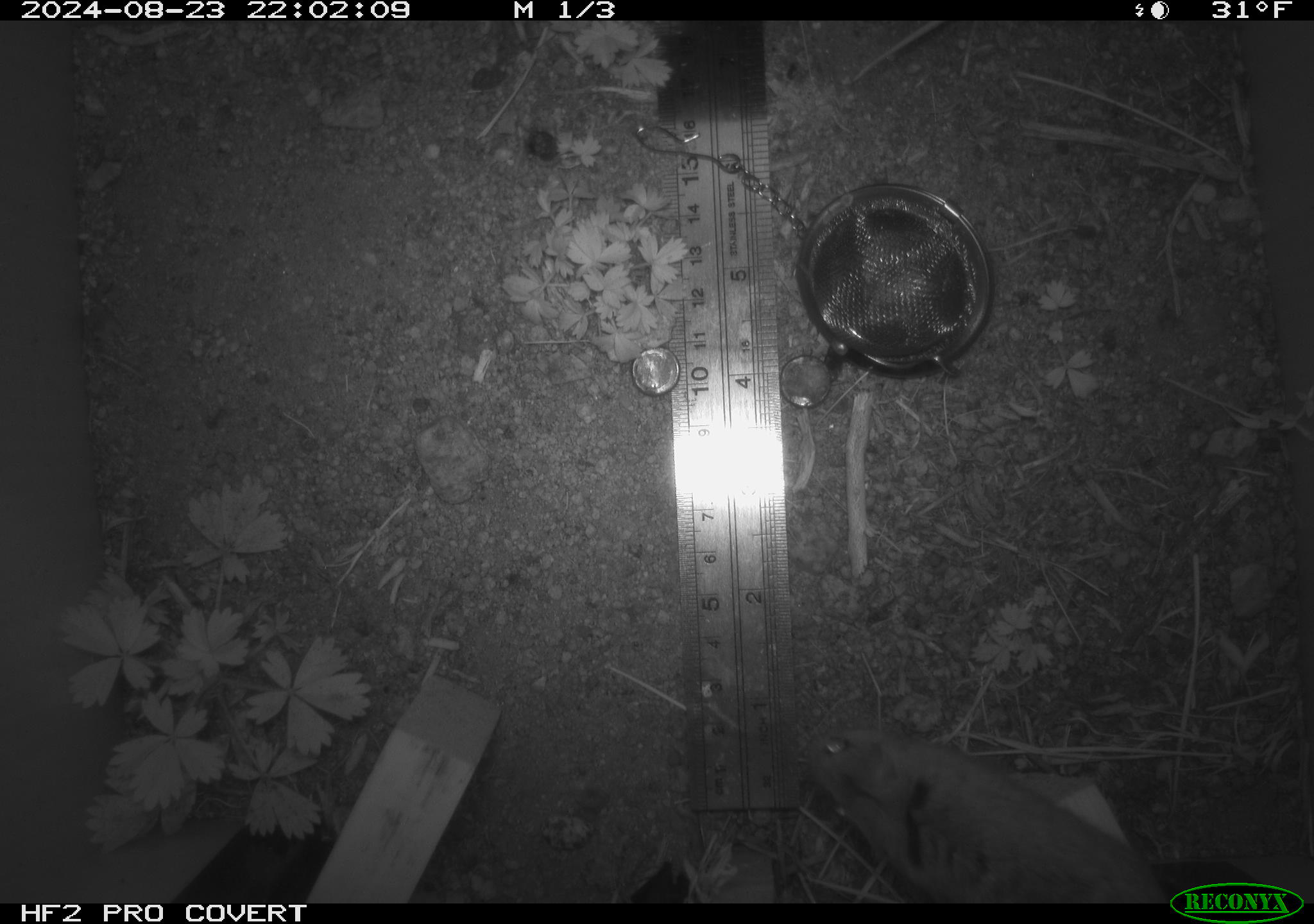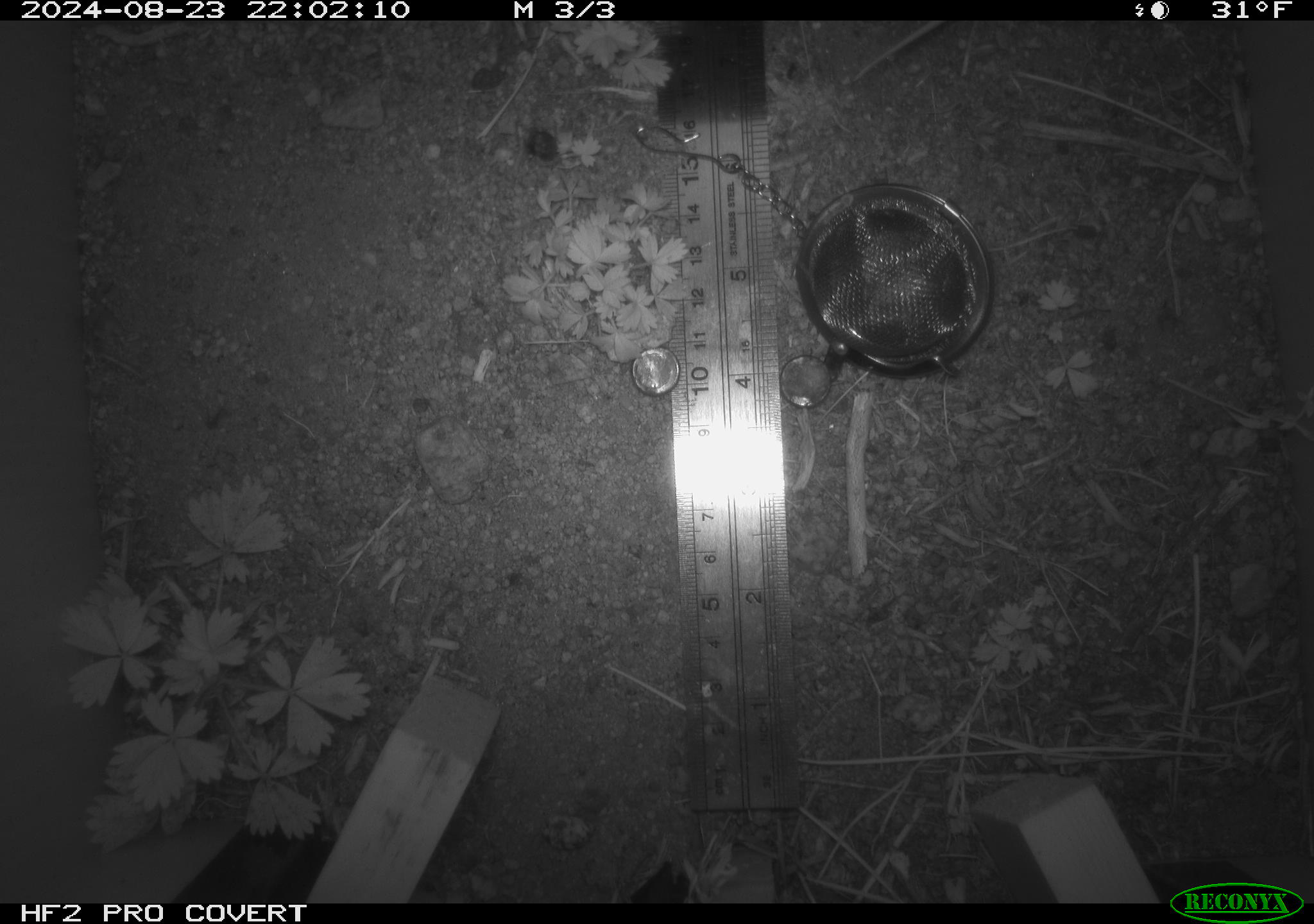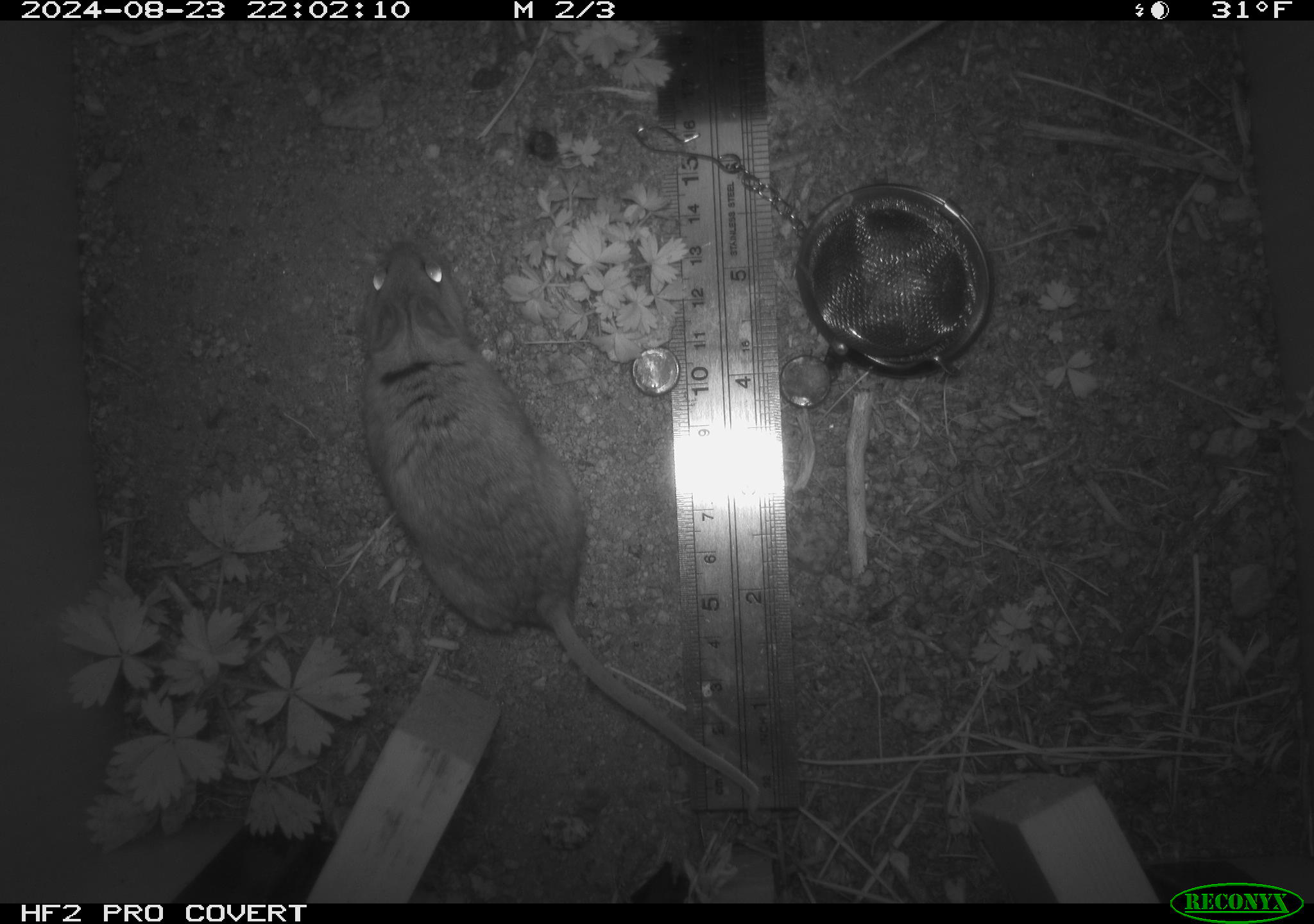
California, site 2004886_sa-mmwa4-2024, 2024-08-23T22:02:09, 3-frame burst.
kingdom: Animalia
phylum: Chordata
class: Mammalia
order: Rodentia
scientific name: Rodentia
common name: mouse species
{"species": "mouse species (Rodentia)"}